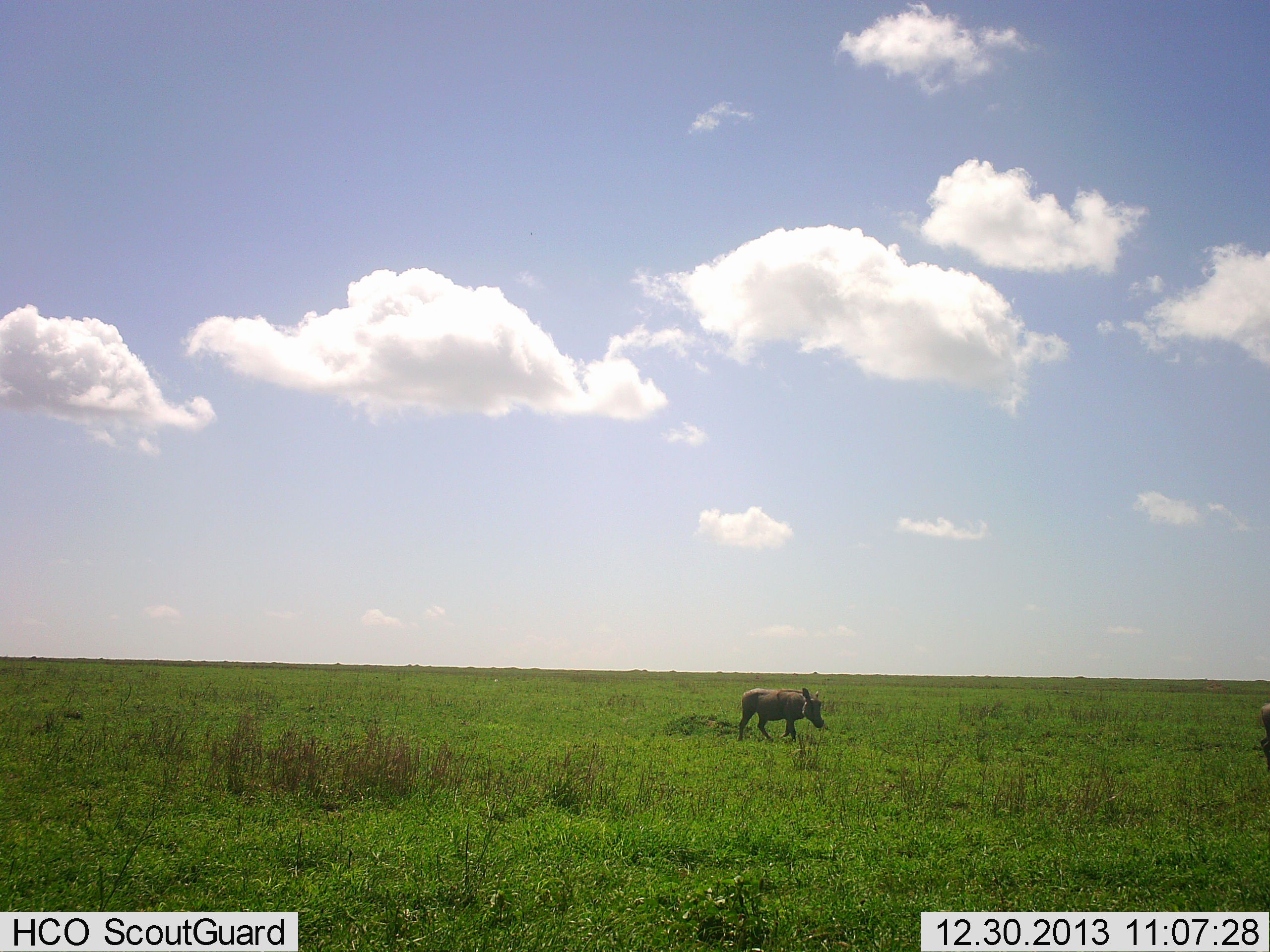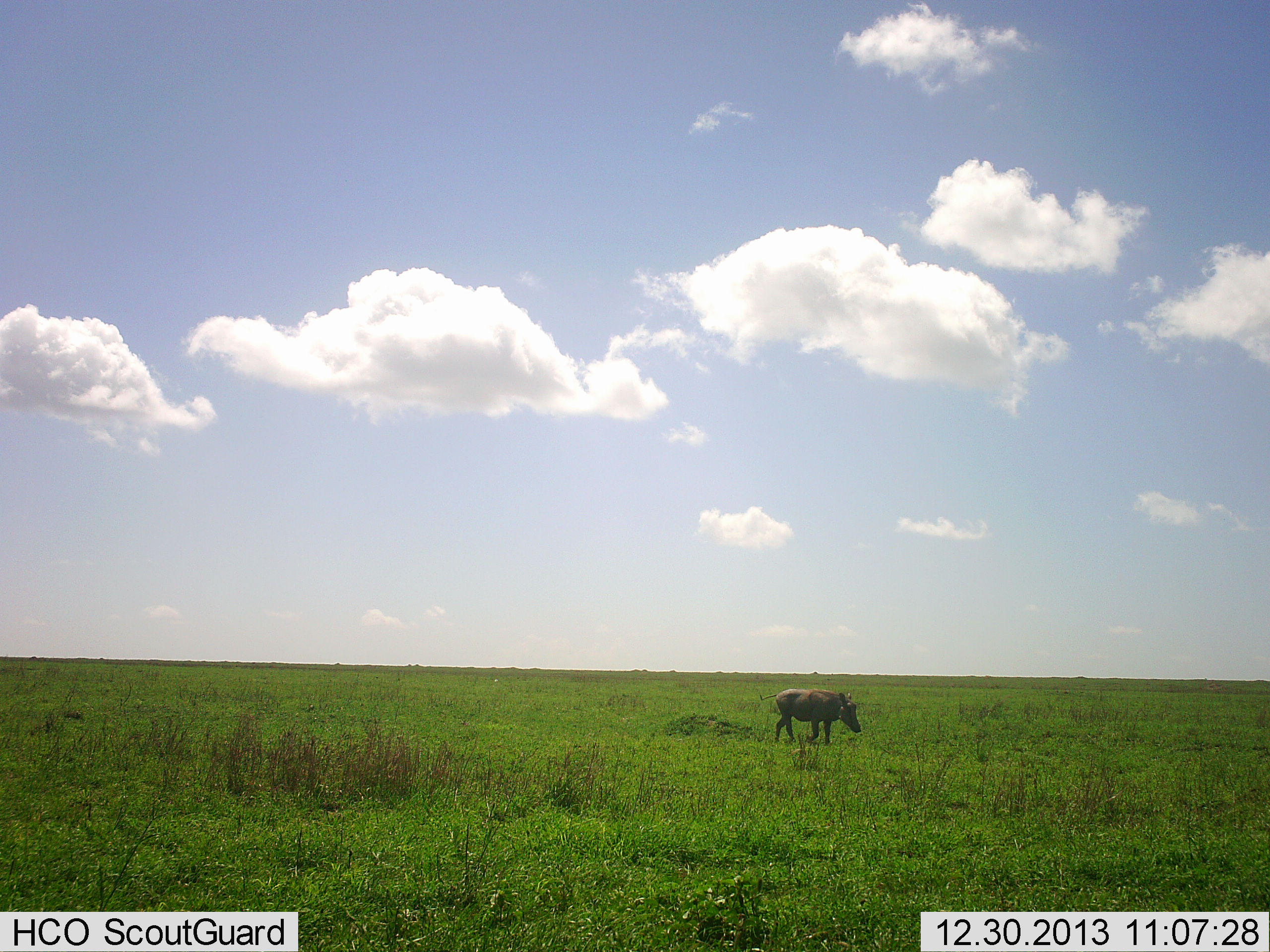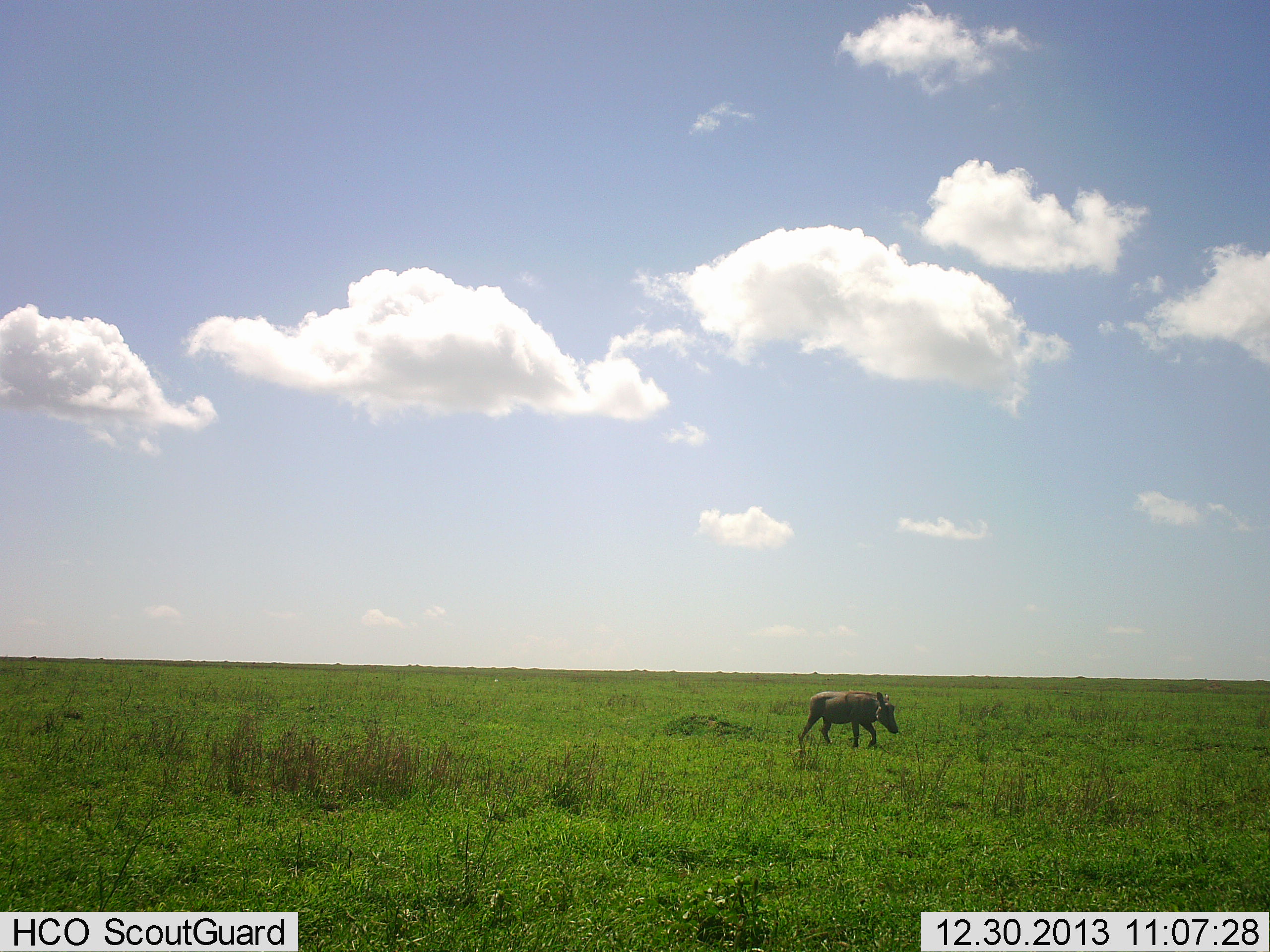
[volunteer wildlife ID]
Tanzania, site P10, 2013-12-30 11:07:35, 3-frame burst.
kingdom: Animalia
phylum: Chordata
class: Mammalia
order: Artiodactyla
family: Suidae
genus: Phacochoerus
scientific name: Phacochoerus africanus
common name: warthog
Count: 1.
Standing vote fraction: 10%.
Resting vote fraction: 0%.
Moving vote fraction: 100%.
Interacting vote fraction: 0%.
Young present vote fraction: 0%.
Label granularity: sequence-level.